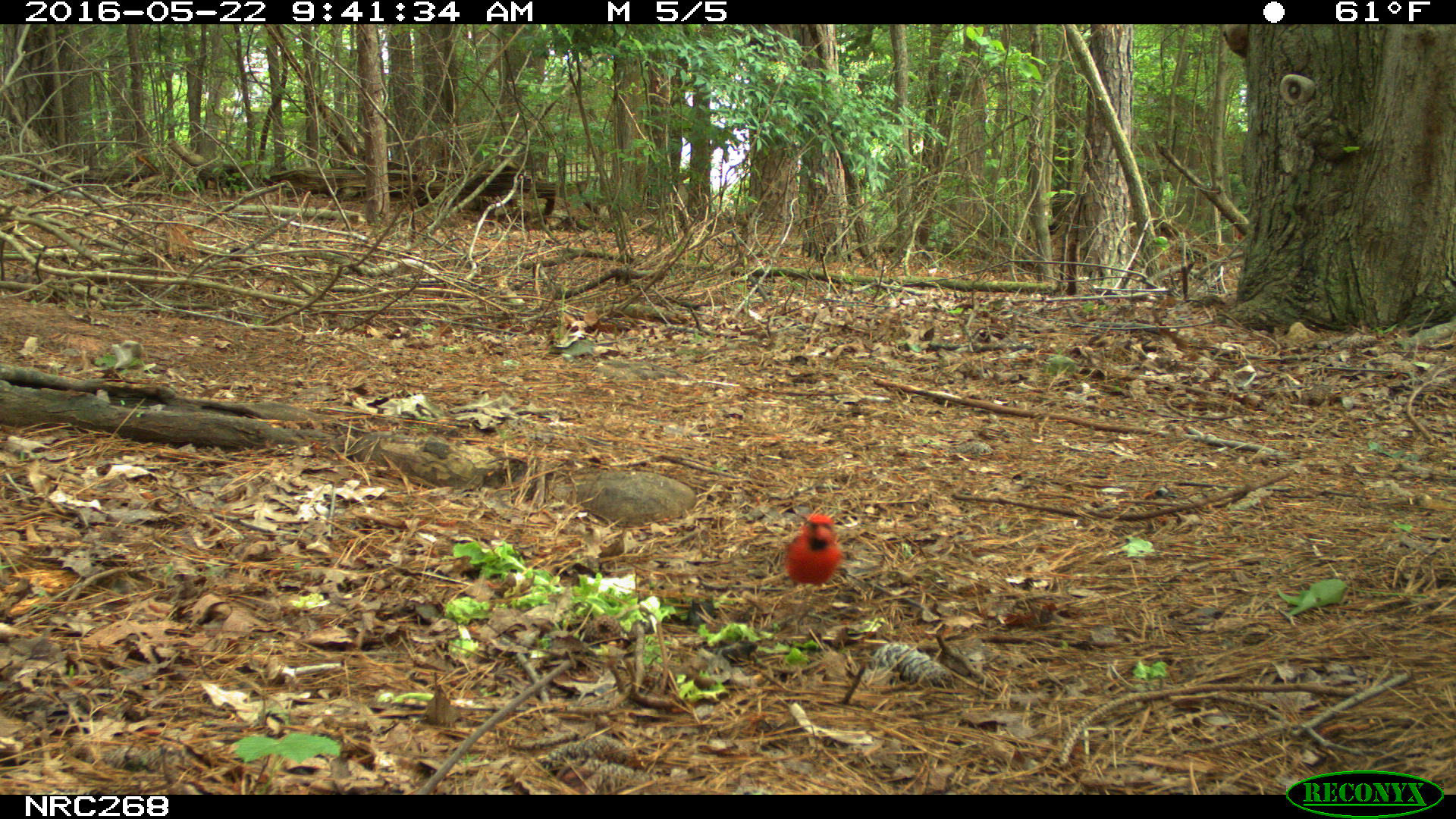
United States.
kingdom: Animalia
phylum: Chordata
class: Aves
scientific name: Aves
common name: bird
Bird (Aves).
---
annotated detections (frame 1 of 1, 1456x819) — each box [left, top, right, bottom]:
Bird: [774, 502, 849, 592]